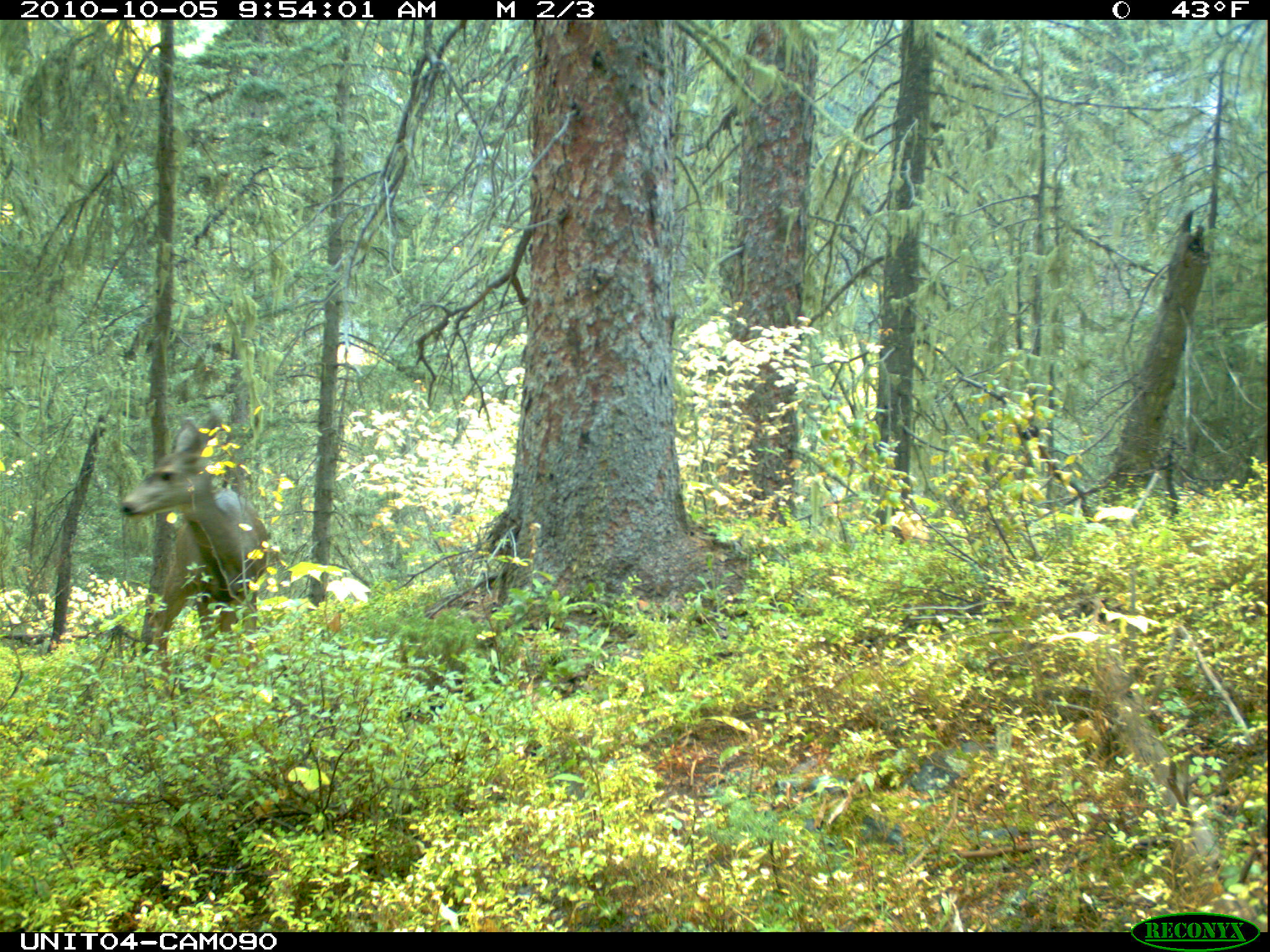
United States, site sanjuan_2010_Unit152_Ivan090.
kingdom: Animalia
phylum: Chordata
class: Mammalia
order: Artiodactyla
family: Cervidae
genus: Odocoileus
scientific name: Odocoileus hemionus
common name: mule deer